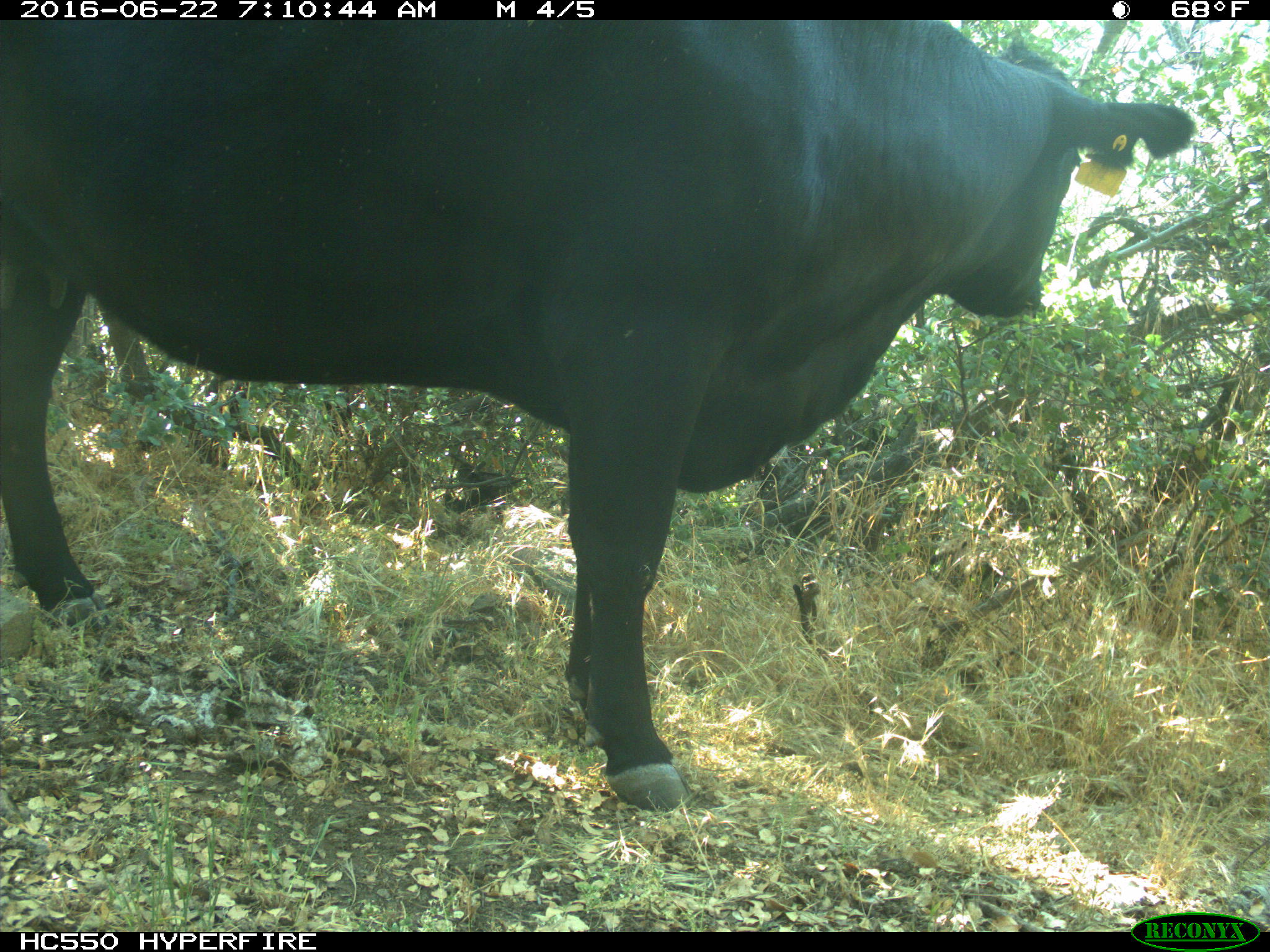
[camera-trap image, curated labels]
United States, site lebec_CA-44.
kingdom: Animalia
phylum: Chordata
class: Mammalia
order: Artiodactyla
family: Bovidae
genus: Bos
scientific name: Bos taurus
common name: domestic cow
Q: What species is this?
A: Bos taurus (domestic cow).